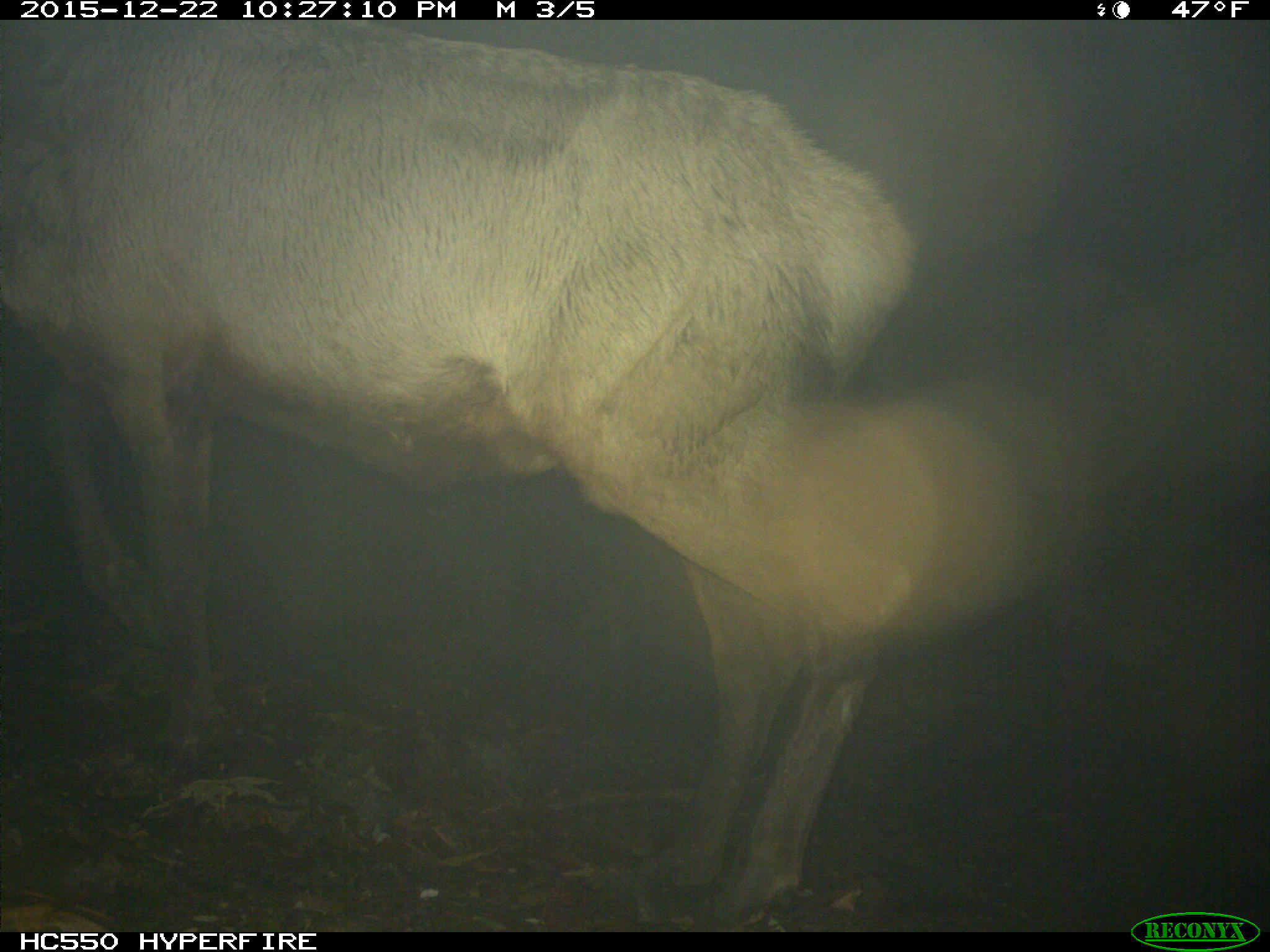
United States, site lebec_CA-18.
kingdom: Animalia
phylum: Chordata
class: Mammalia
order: Artiodactyla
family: Cervidae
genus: Cervus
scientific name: Cervus canadensis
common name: elk